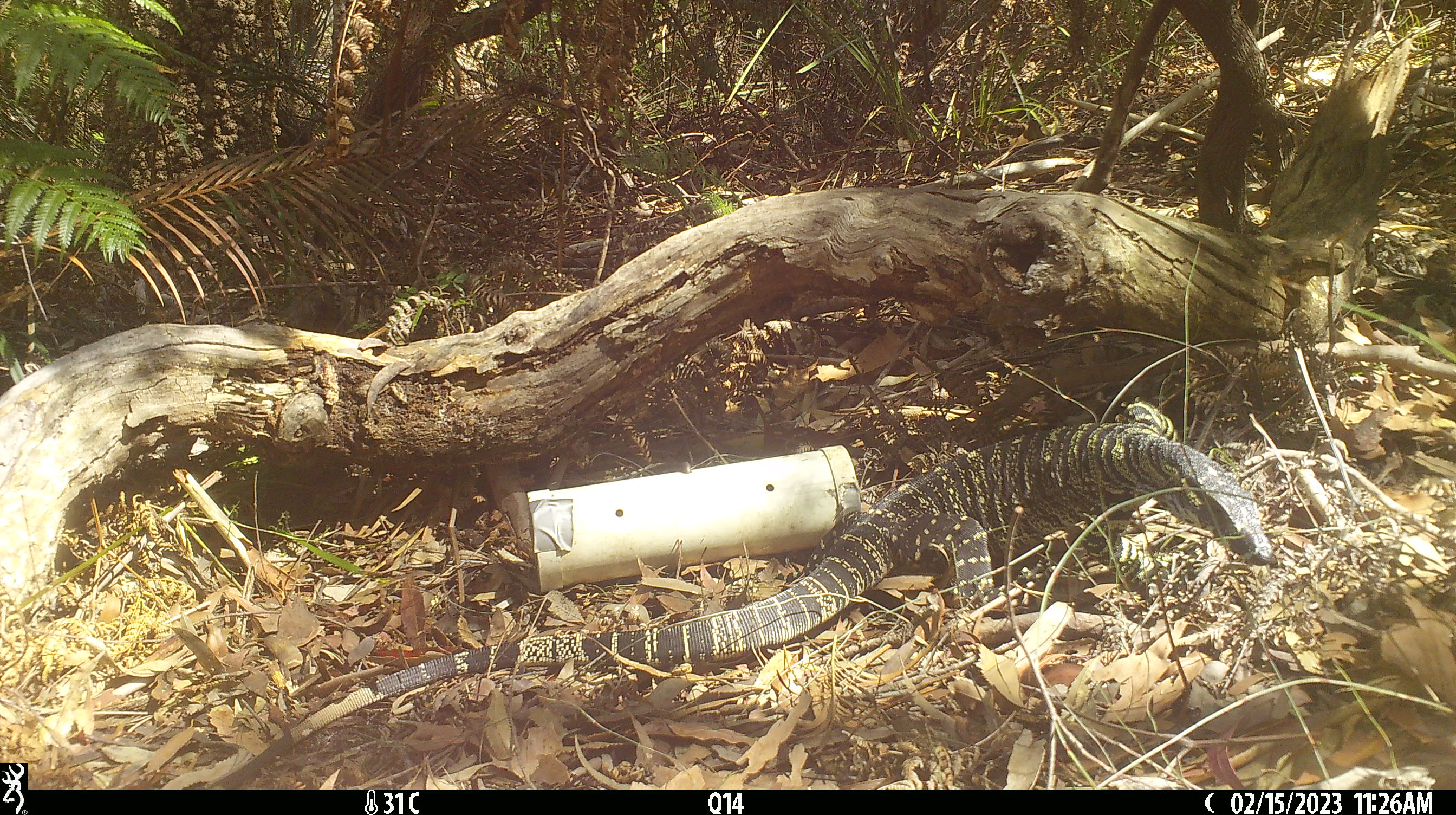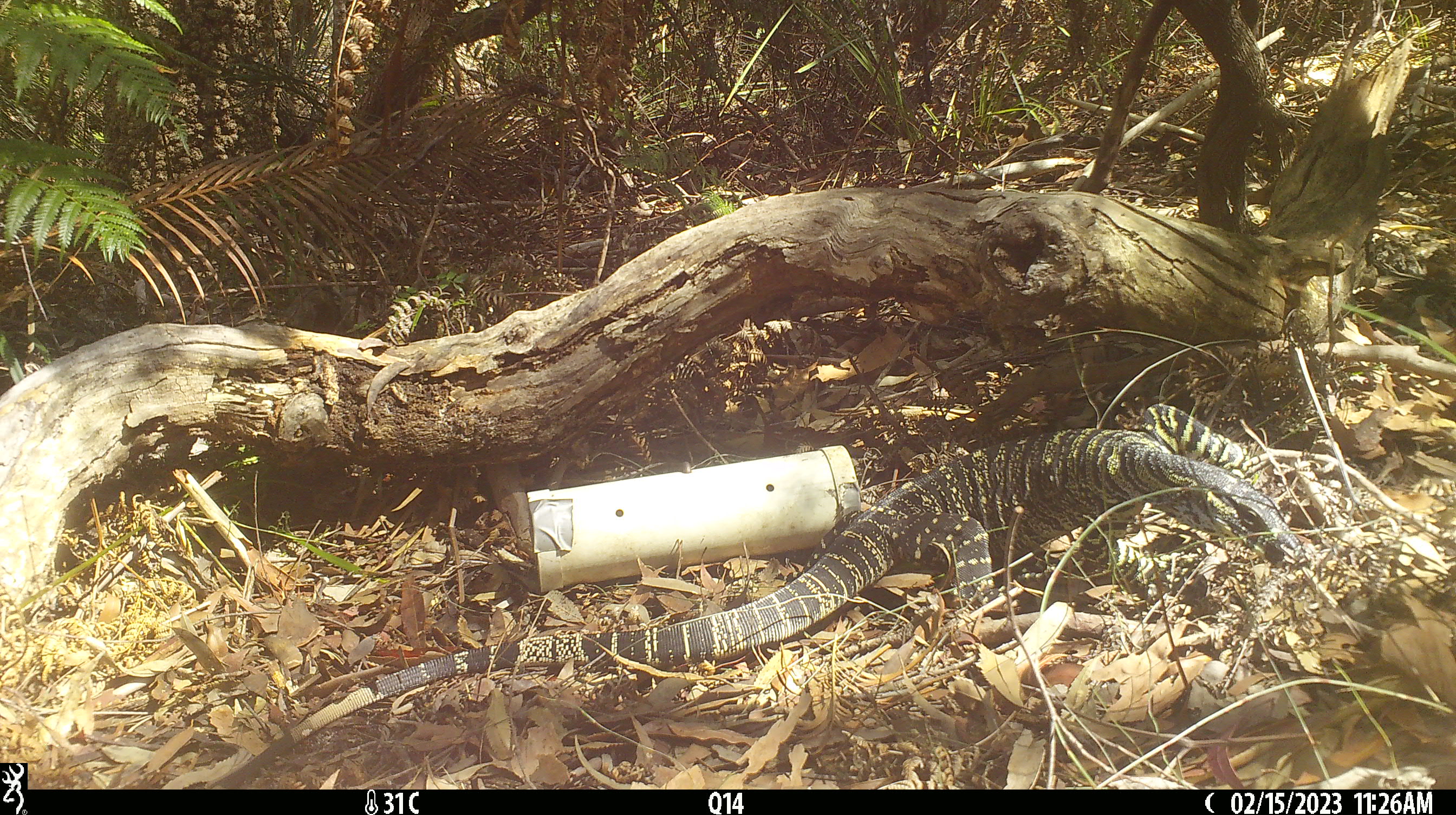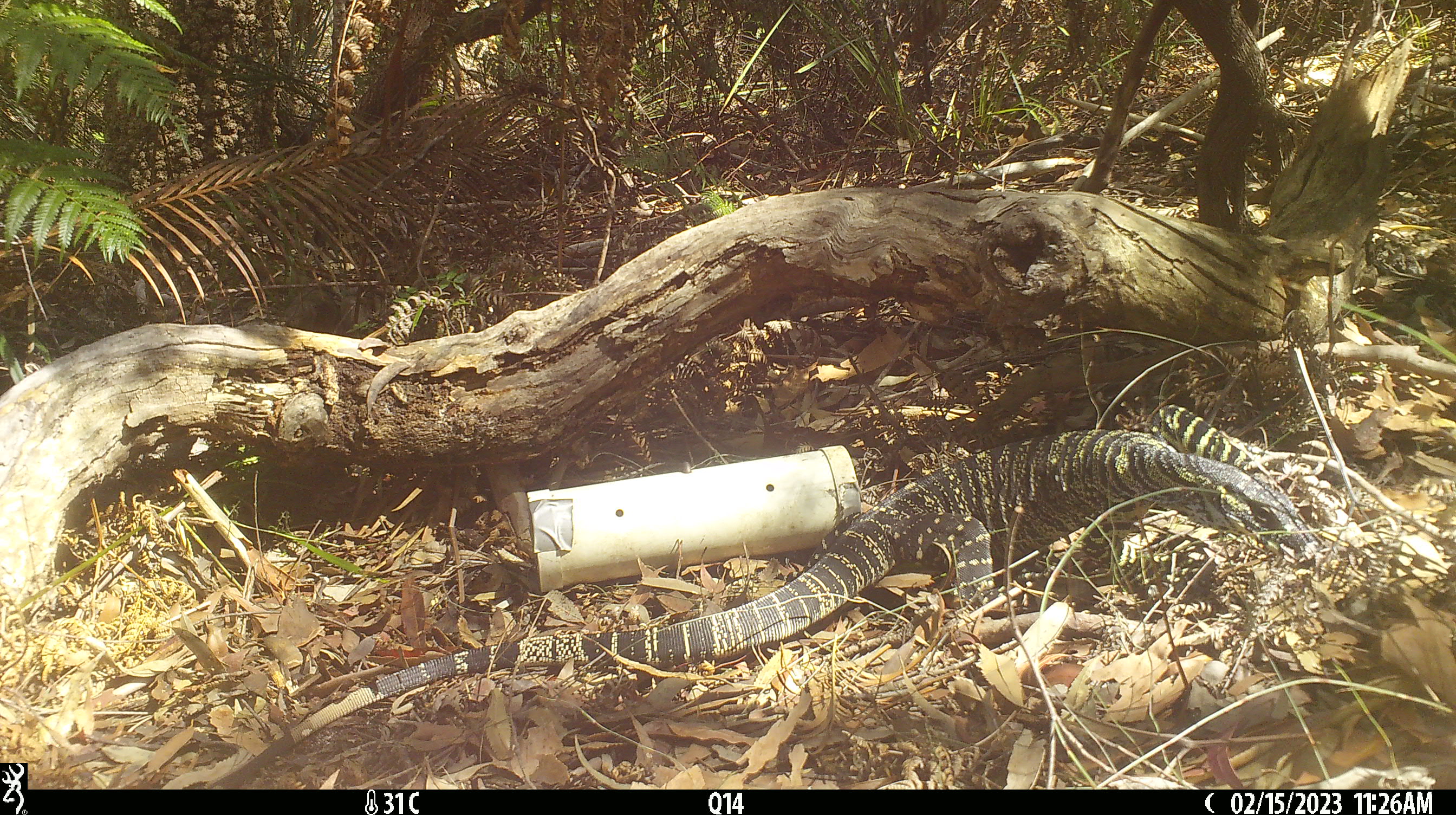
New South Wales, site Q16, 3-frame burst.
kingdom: Animalia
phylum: Chordata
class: Reptilia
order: Squamata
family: Varanidae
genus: Varanus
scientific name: Varanus varius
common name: lace monitor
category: goanna